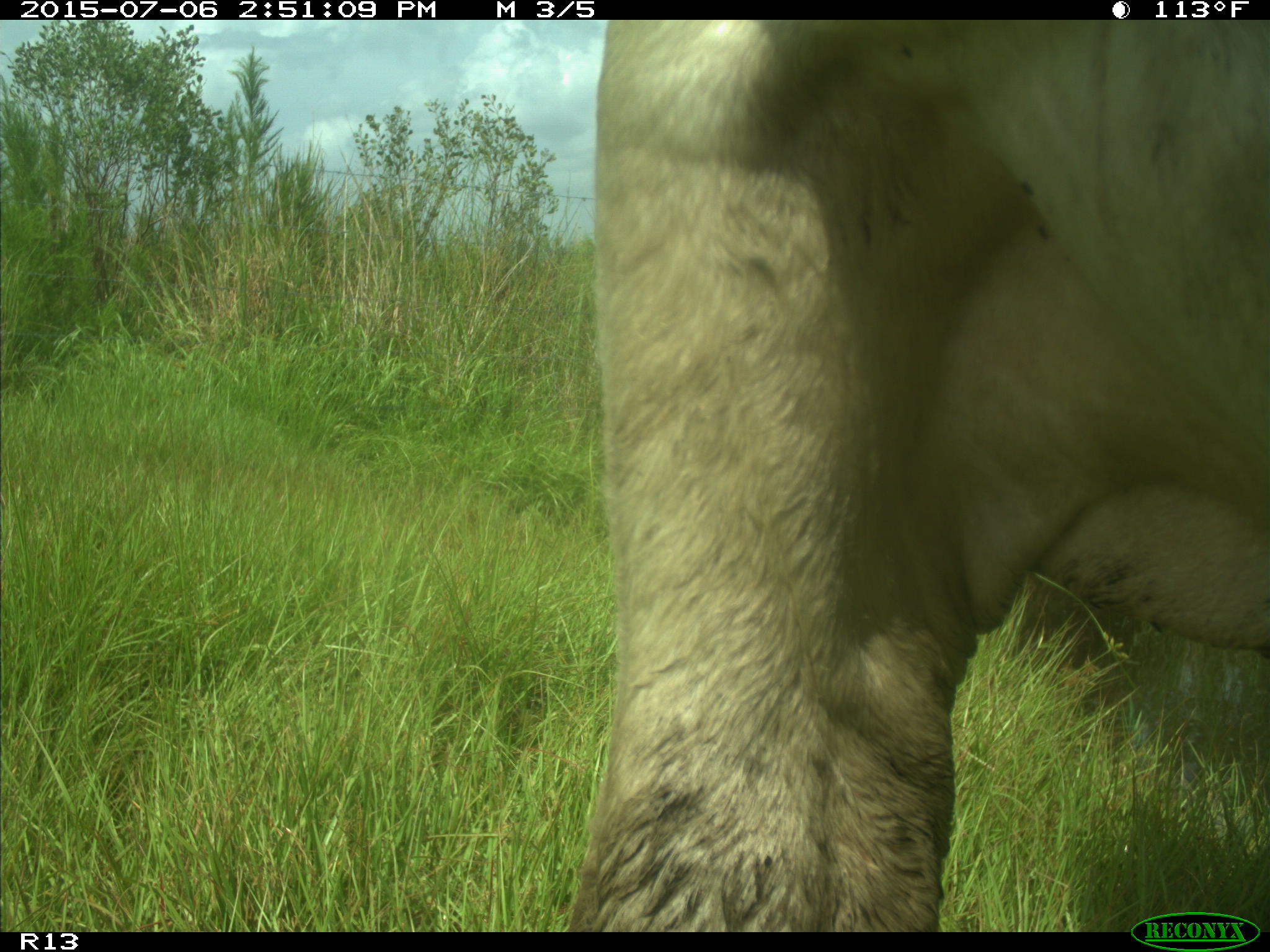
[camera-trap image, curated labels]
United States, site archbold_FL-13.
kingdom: Animalia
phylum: Chordata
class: Mammalia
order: Artiodactyla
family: Bovidae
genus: Bos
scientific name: Bos taurus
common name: domestic cow